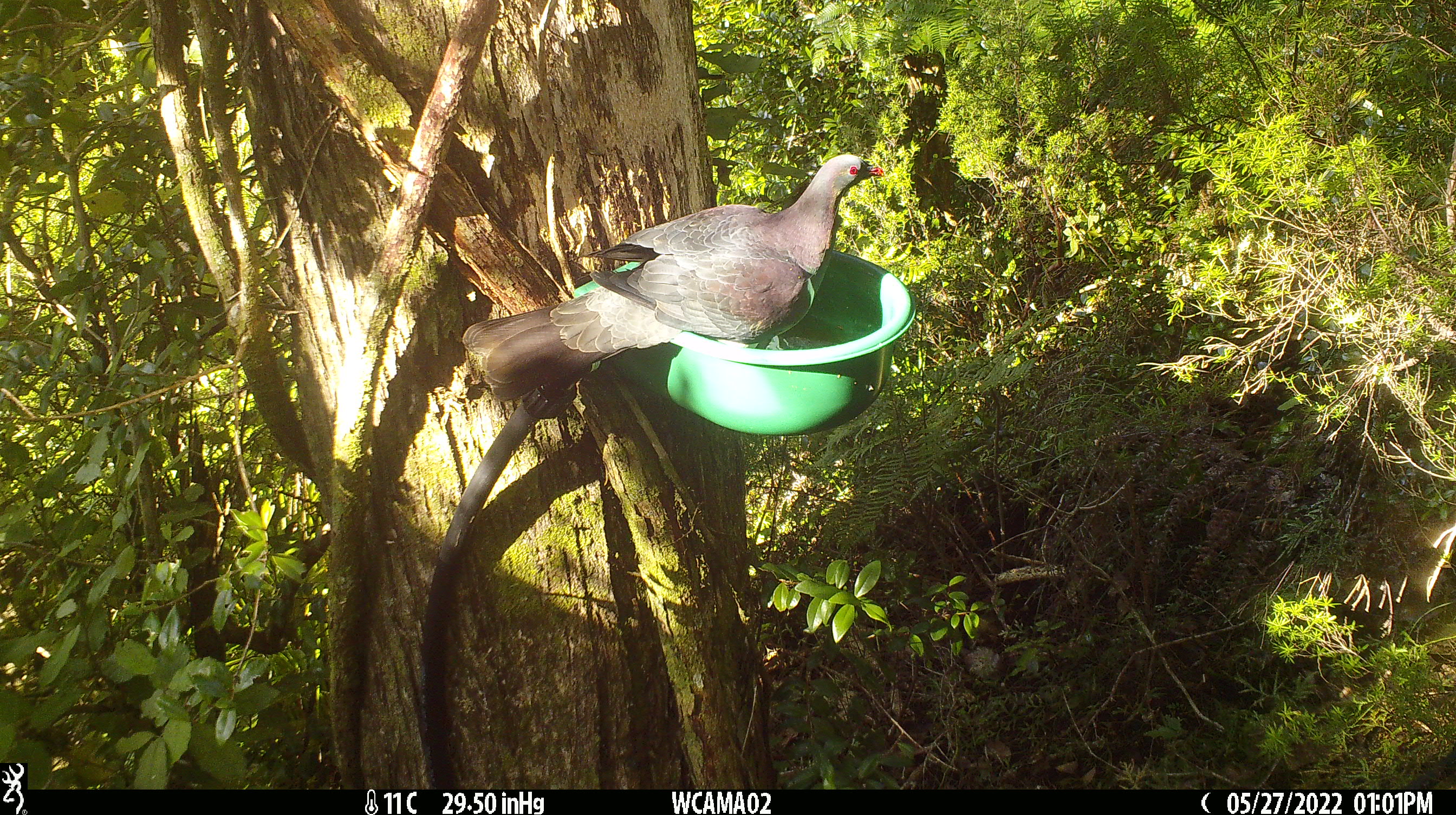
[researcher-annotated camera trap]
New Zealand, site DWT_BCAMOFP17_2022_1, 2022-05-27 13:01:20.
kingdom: Animalia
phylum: Chordata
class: Aves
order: Columbiformes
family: Columbidae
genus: Hemiphaga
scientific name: Hemiphaga novaeseelandiae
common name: new zealand pigeon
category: kereru